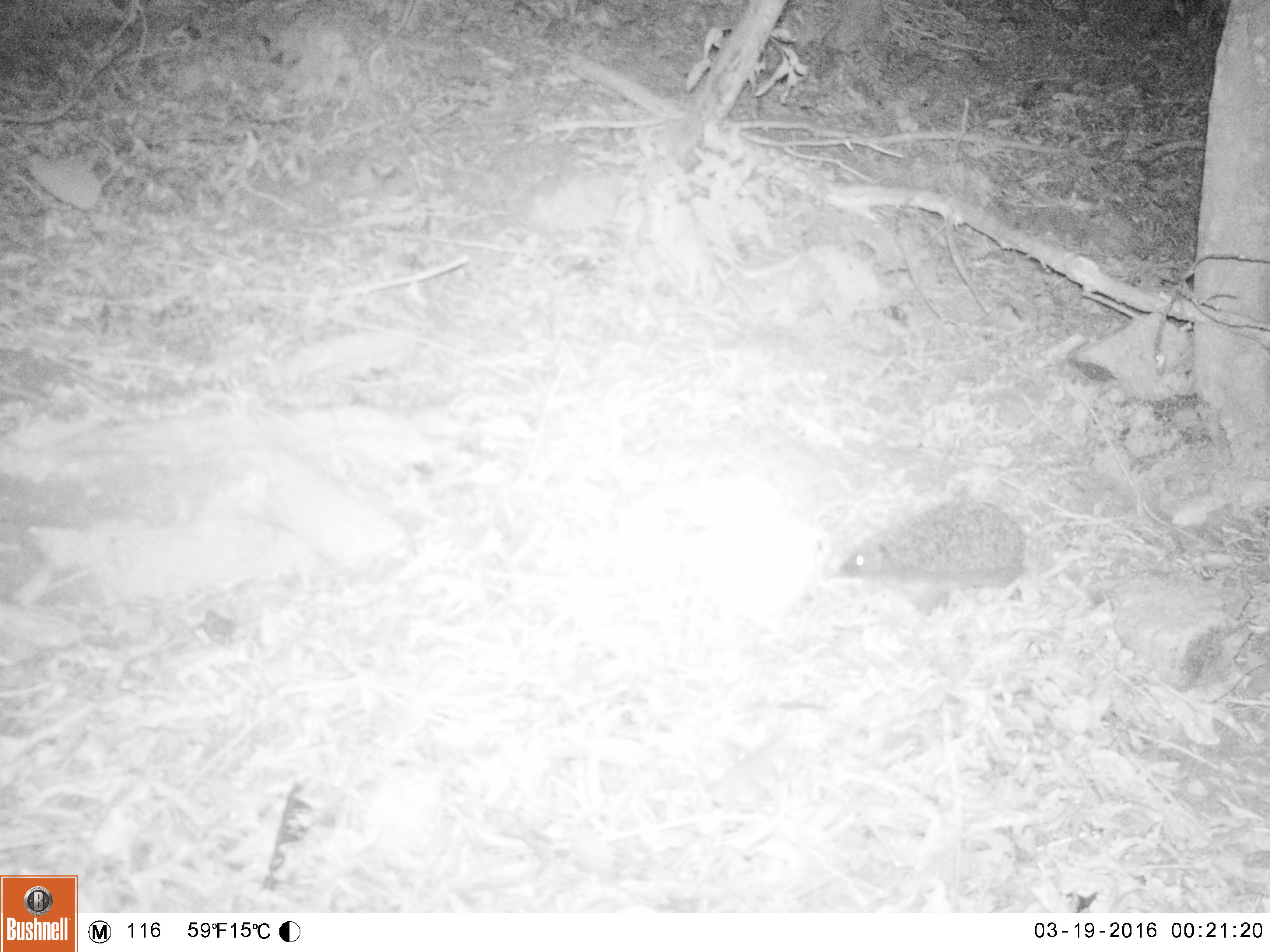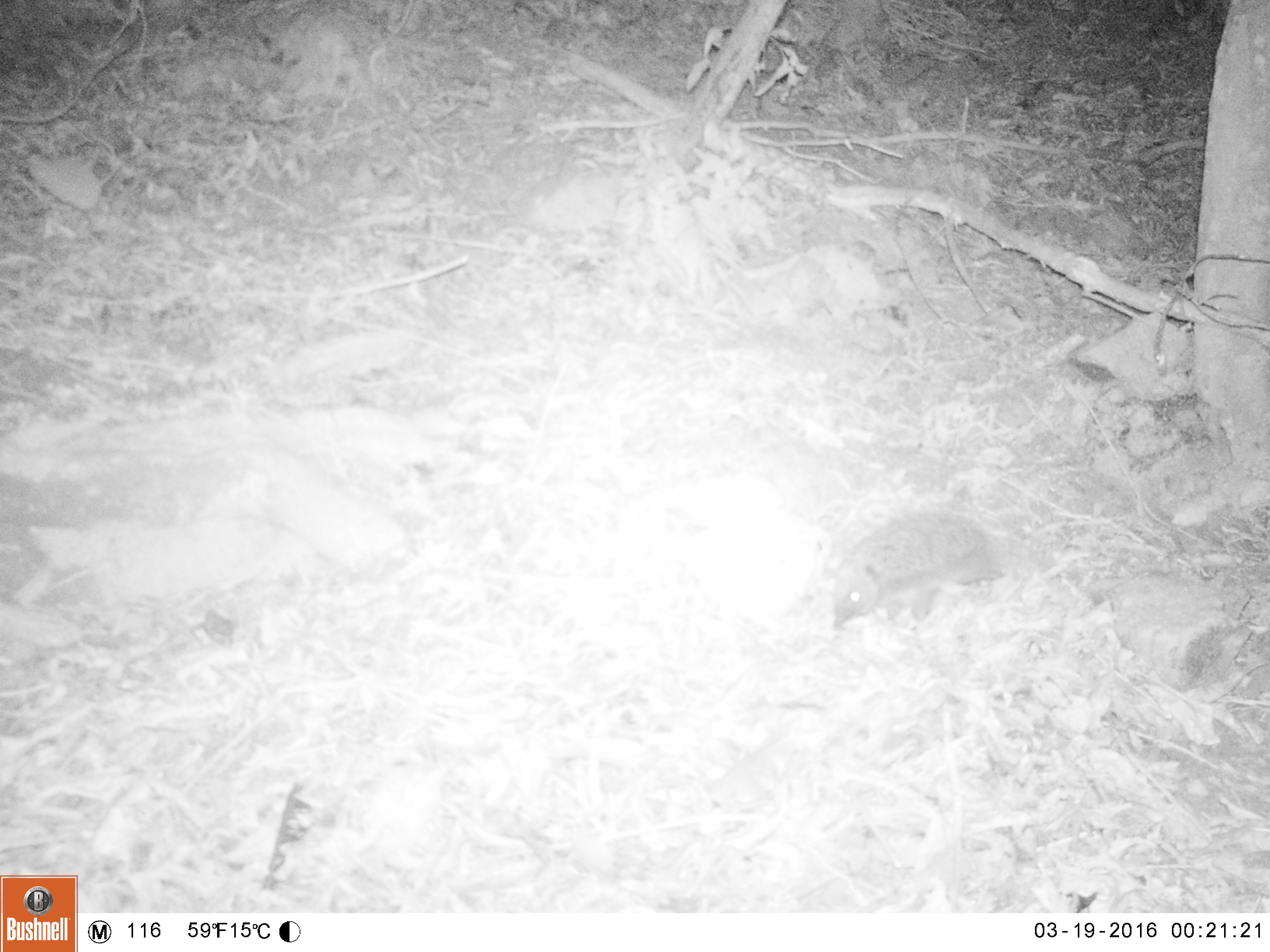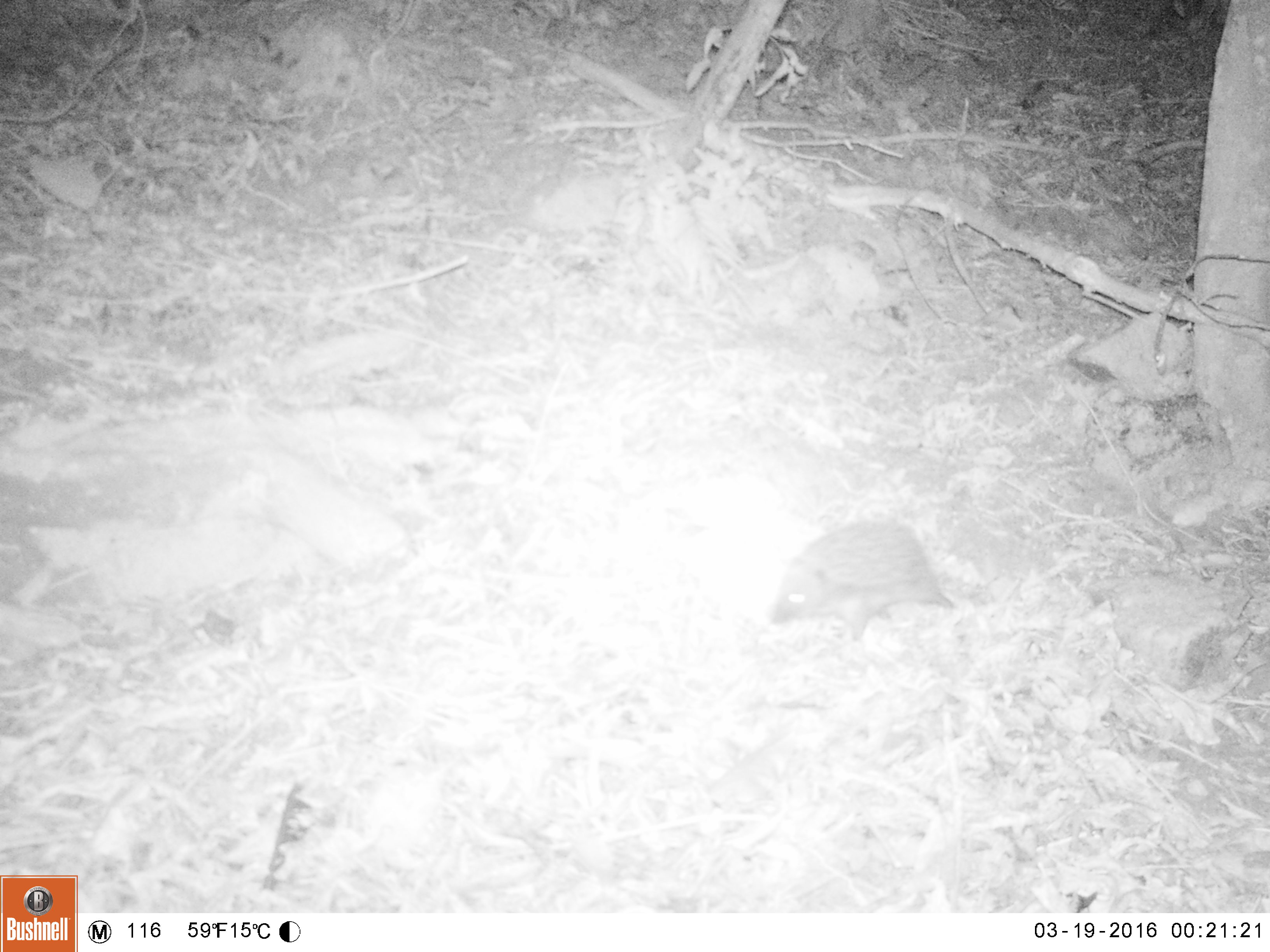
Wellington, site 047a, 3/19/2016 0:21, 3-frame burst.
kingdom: Animalia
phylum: Chordata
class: Mammalia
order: Eulipotyphla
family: Erinaceidae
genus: Erinaceus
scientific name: Erinaceus europaeus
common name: hedgehog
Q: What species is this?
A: Hedgehog (Erinaceus europaeus).